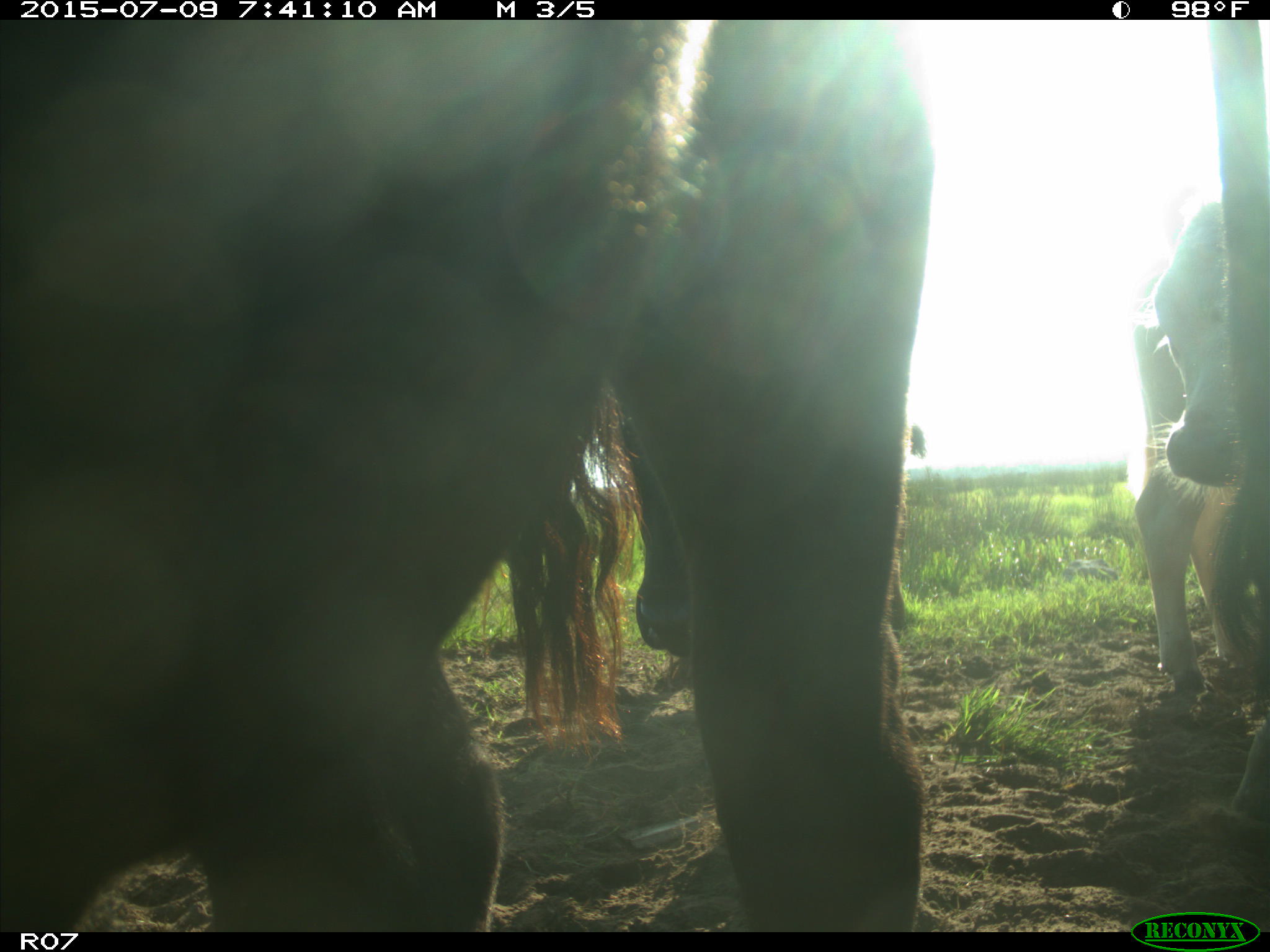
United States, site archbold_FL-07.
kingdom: Animalia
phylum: Chordata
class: Mammalia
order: Artiodactyla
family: Bovidae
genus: Bos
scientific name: Bos taurus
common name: domestic cow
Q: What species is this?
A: Bos taurus (domestic cow).